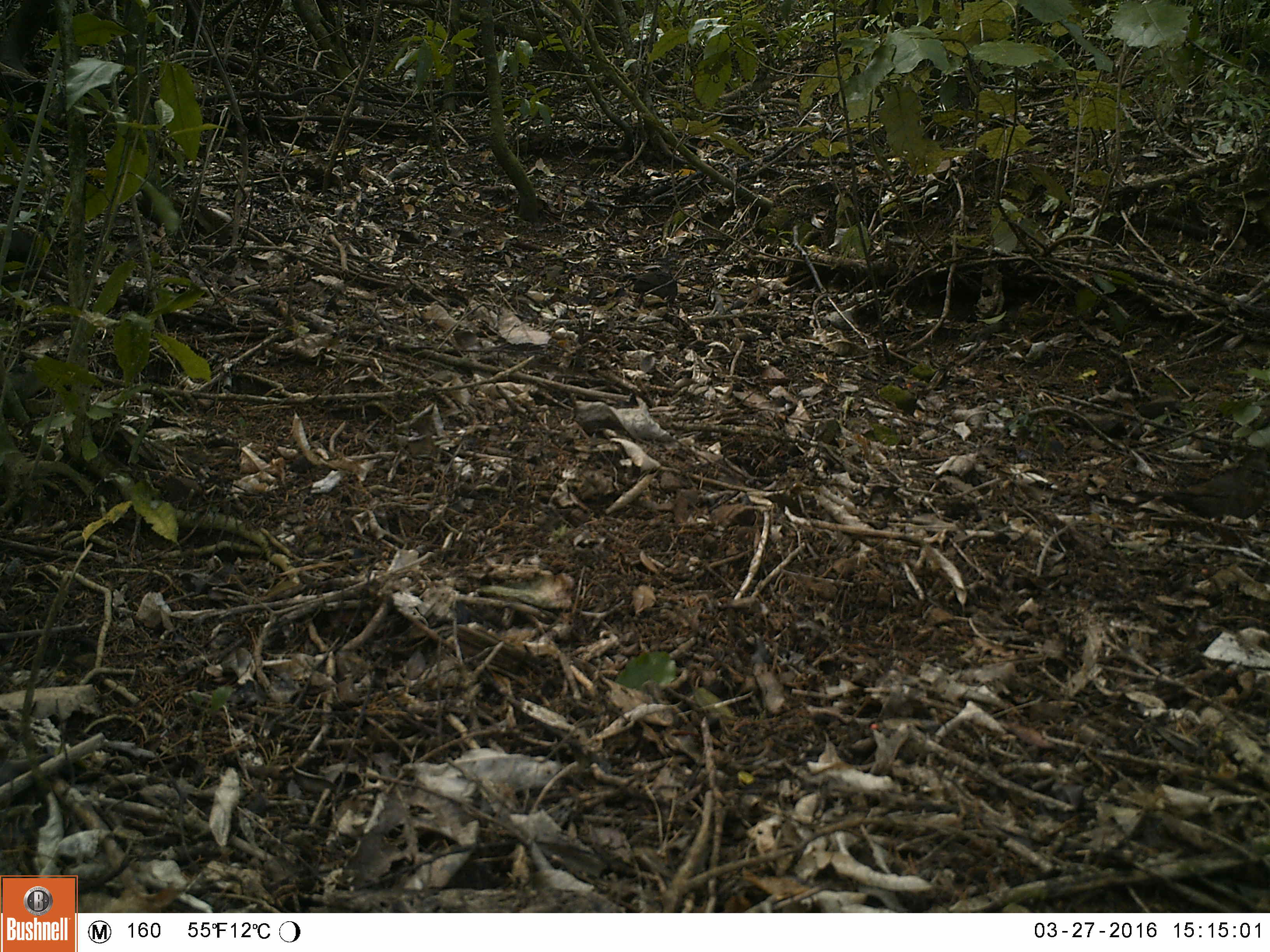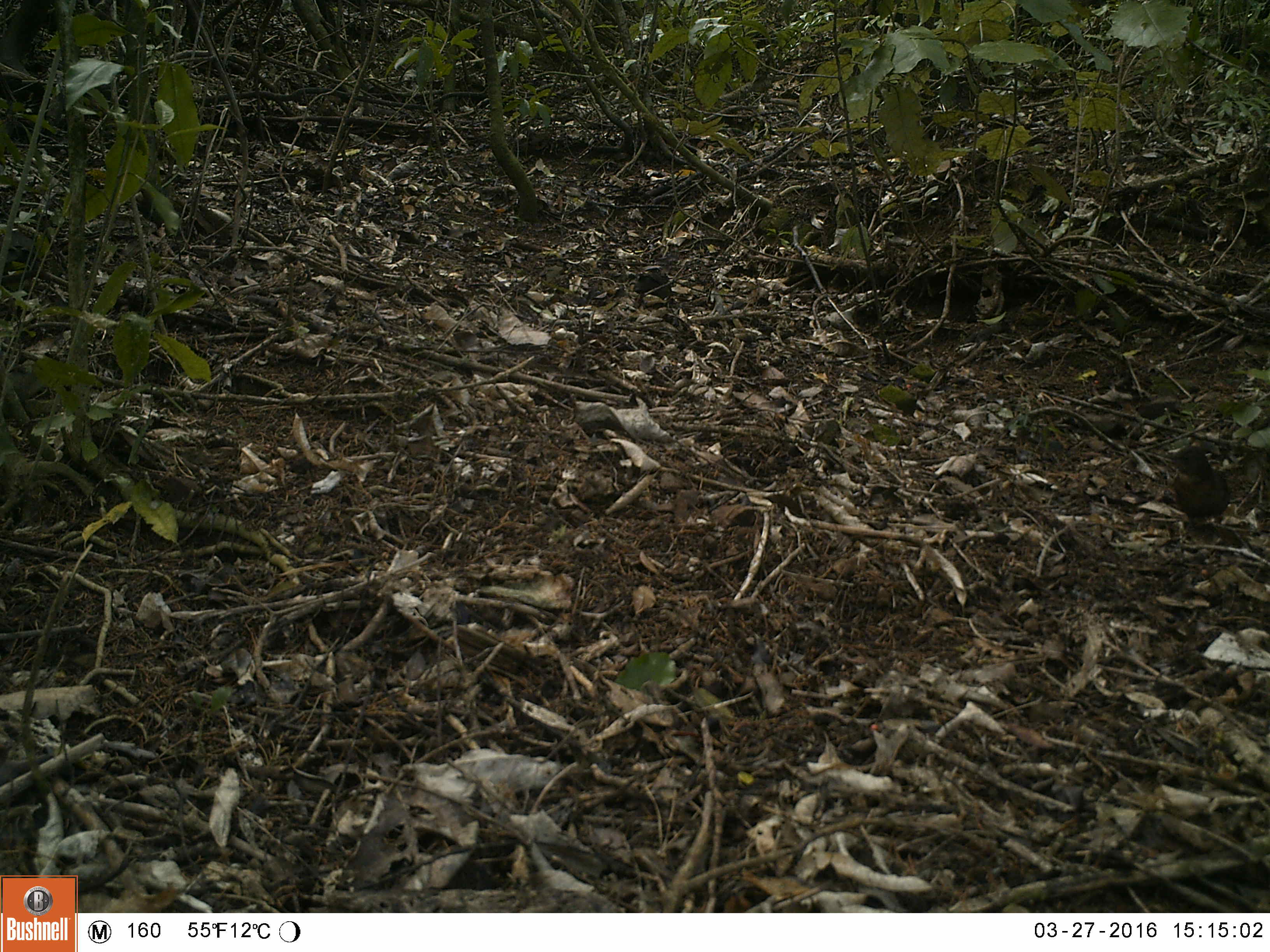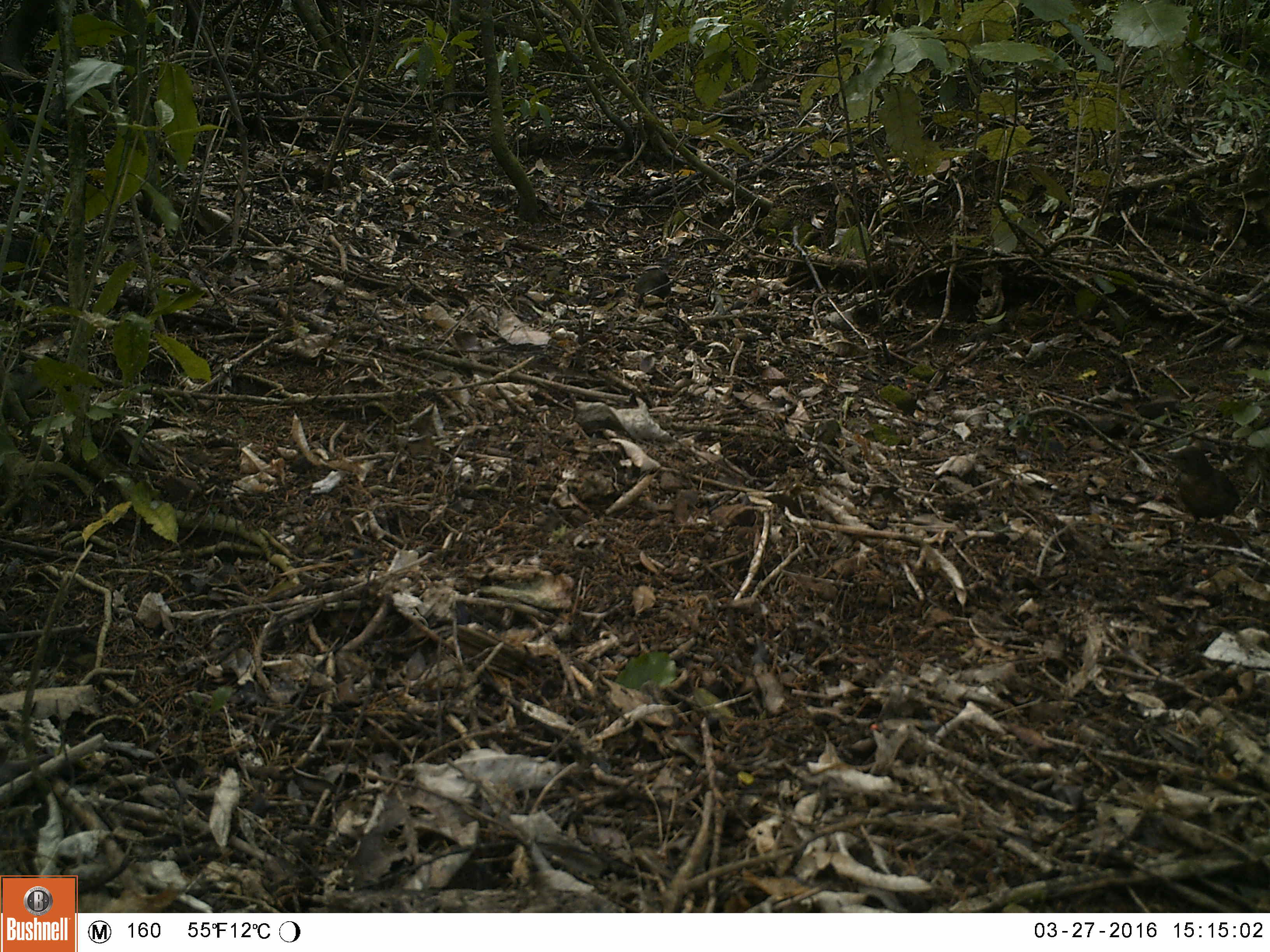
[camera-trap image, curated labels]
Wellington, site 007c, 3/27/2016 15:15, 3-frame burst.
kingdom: Animalia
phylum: Chordata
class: Aves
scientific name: Aves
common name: bird